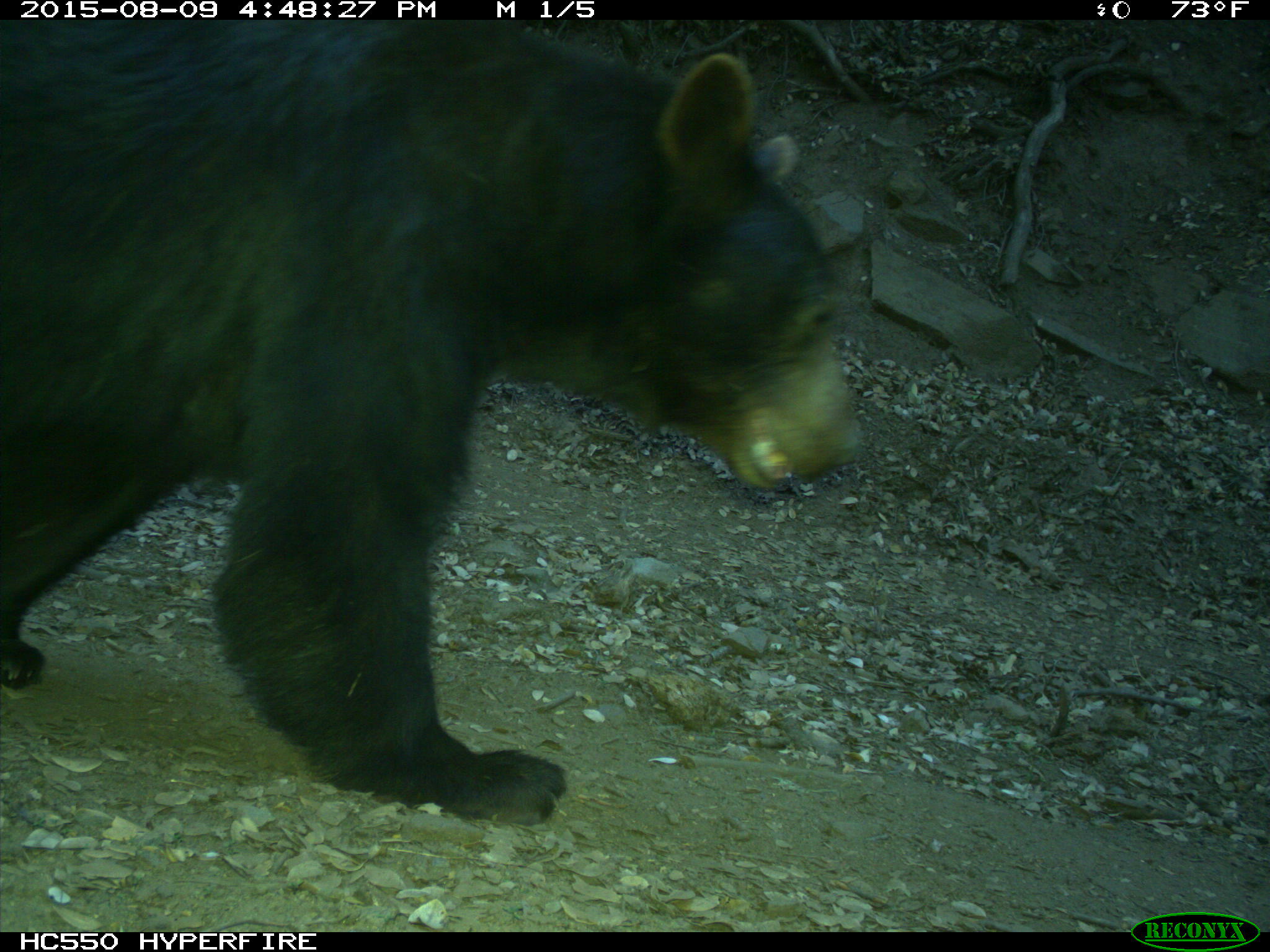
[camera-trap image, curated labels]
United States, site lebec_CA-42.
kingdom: Animalia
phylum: Chordata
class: Mammalia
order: Carnivora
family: Ursidae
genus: Ursus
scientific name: Ursus americanus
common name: american black bear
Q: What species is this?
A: Ursus americanus (american black bear).